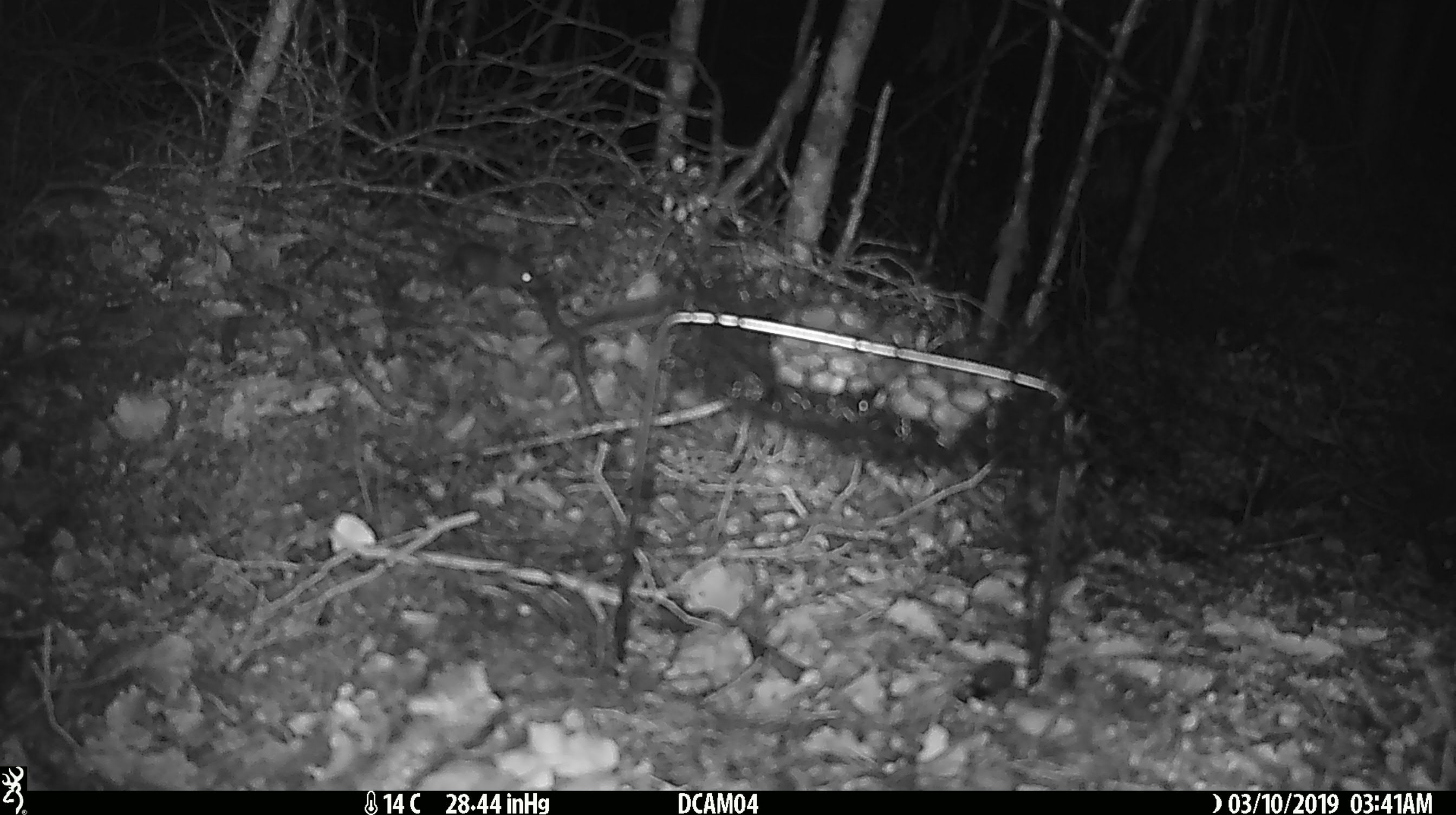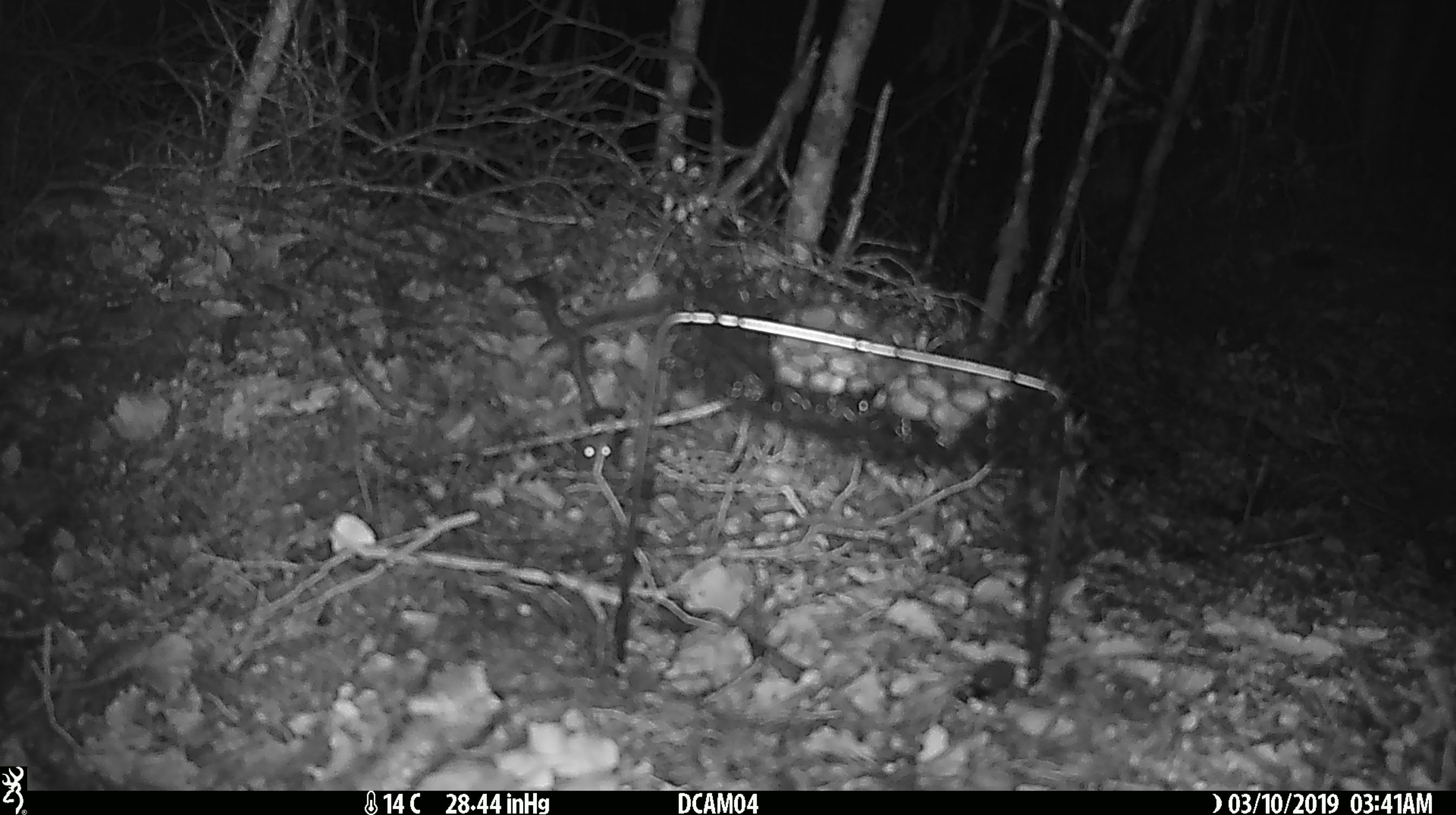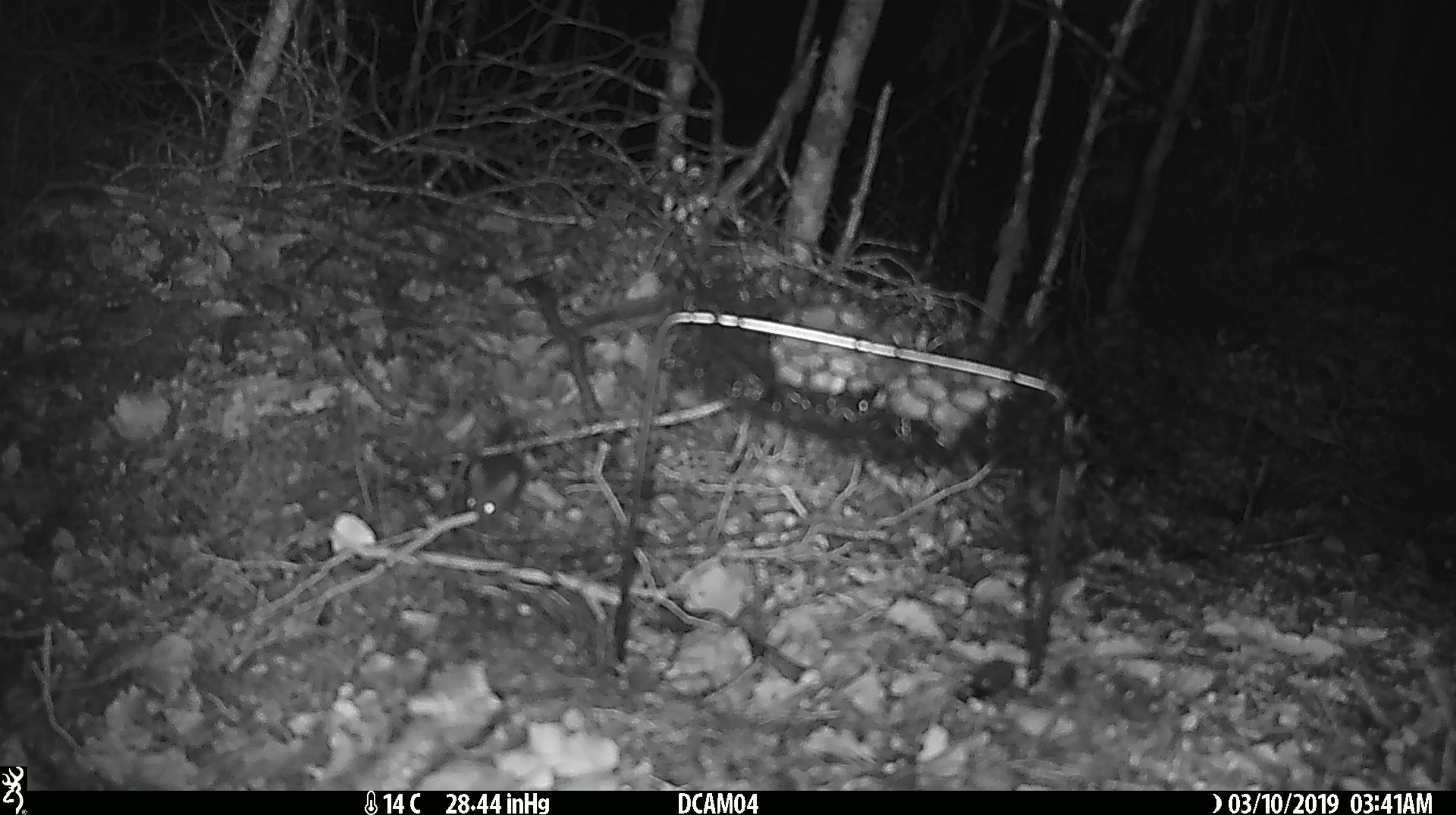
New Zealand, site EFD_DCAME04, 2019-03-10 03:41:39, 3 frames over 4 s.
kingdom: Animalia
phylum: Chordata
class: Mammalia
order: Rodentia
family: Muridae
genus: Mus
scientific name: Mus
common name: mouse